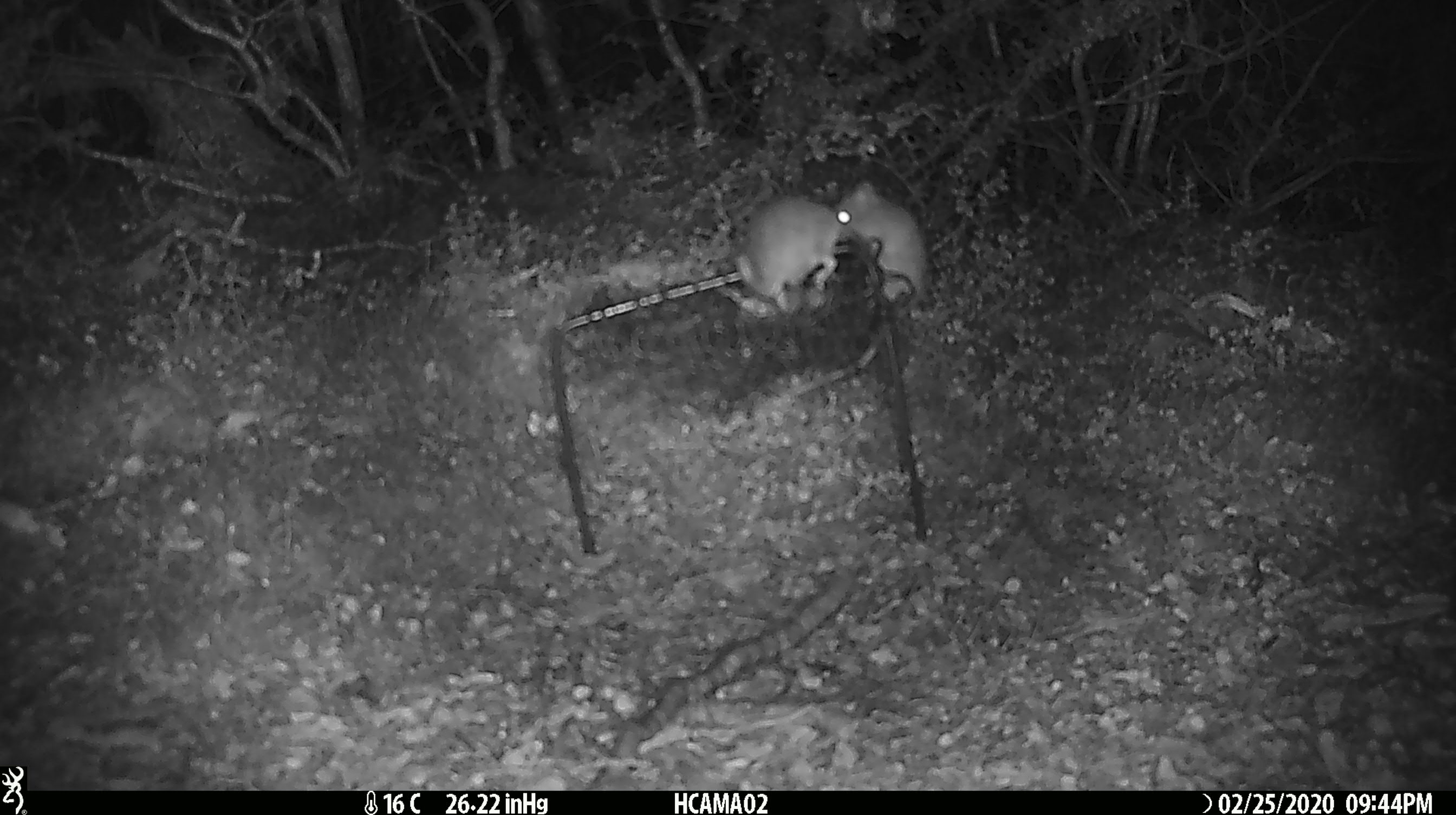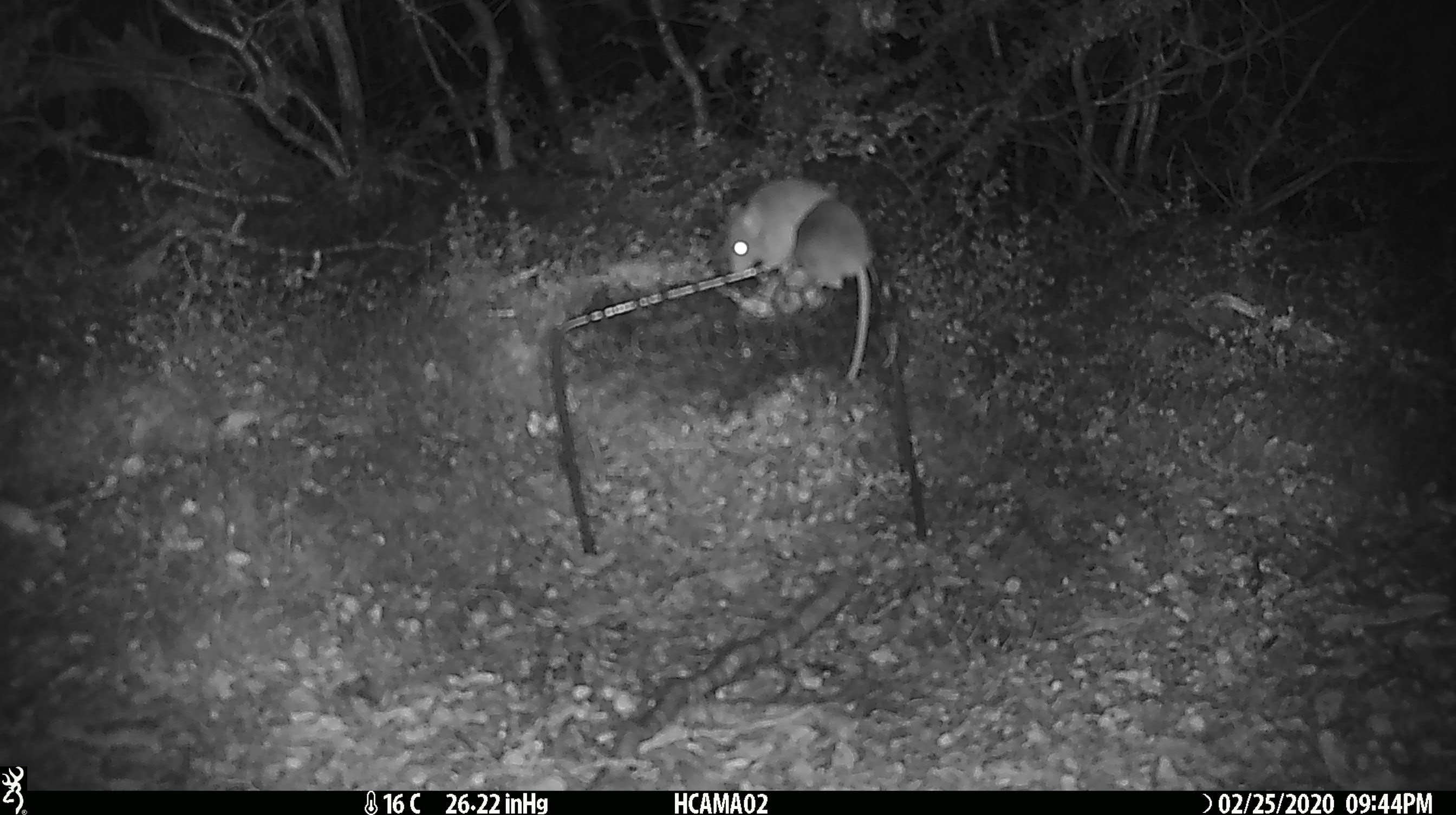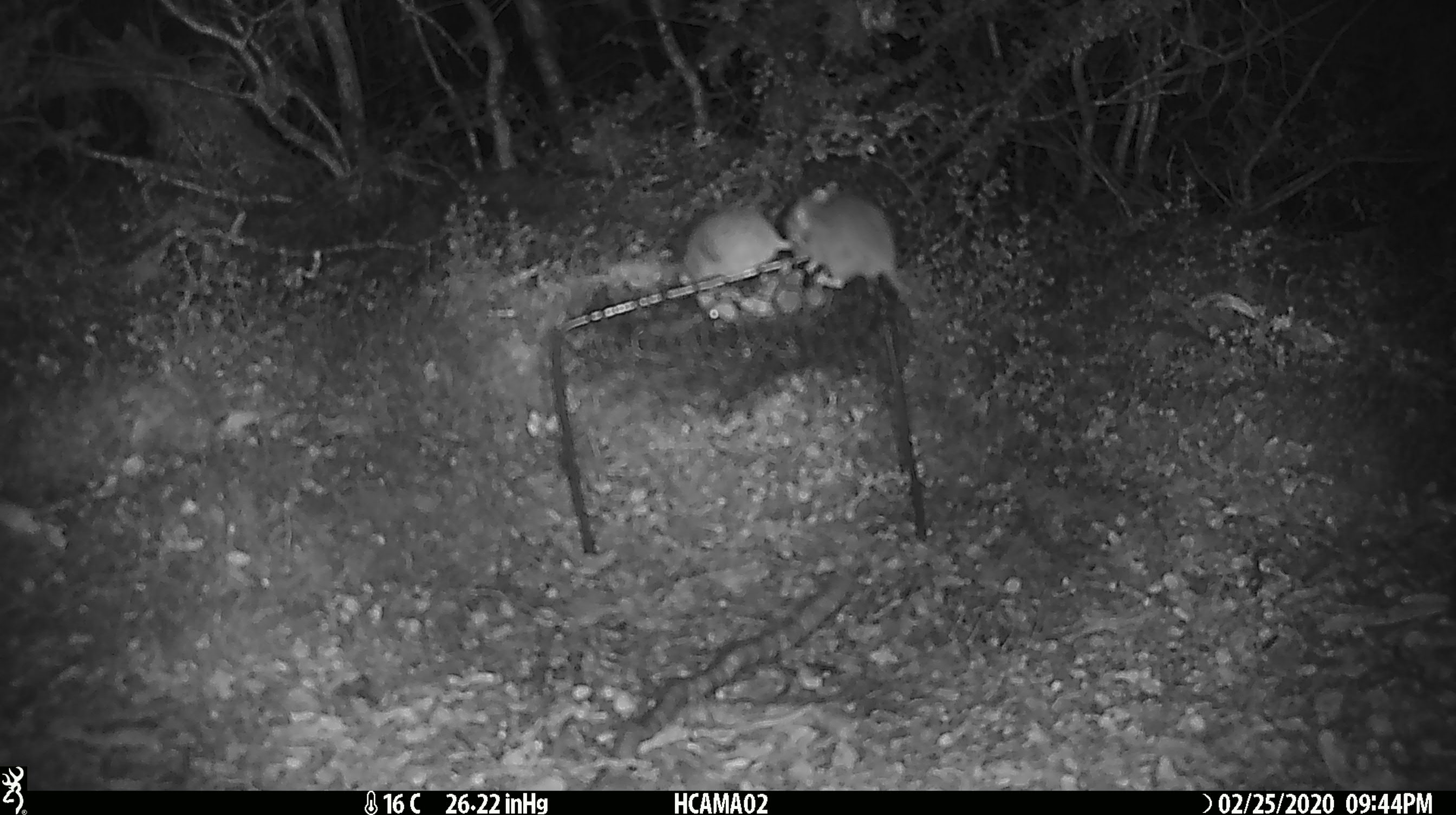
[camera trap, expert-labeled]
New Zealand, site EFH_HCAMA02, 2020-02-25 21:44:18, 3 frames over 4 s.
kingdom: Animalia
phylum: Chordata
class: Mammalia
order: Rodentia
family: Muridae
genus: Mus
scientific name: Mus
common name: mouse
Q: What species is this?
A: Mouse (Mus).